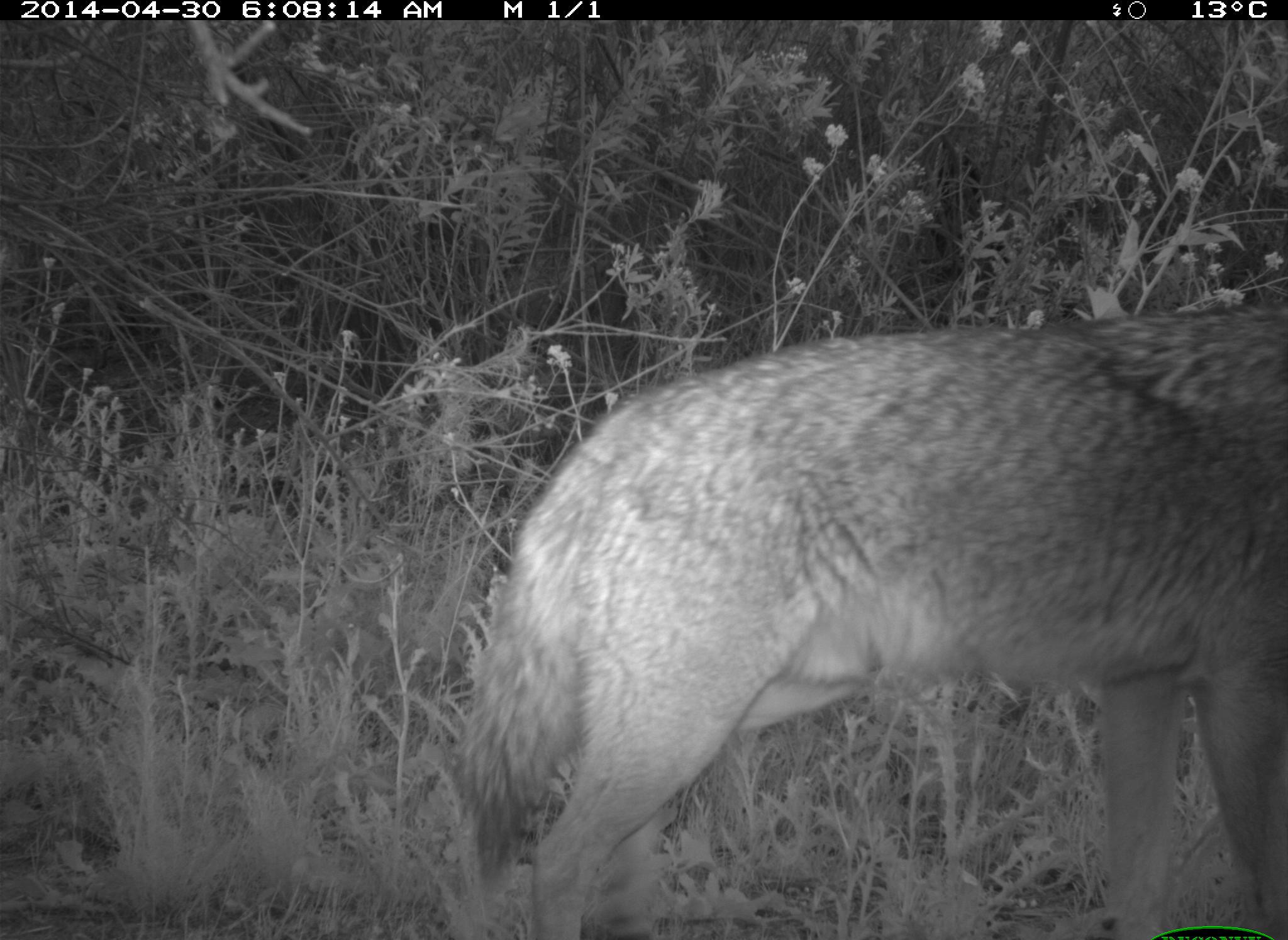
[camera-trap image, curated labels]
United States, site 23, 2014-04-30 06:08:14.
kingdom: Animalia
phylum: Chordata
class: Mammalia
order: Carnivora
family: Canidae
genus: Canis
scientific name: Canis latrans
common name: coyote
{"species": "coyote (Canis latrans)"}